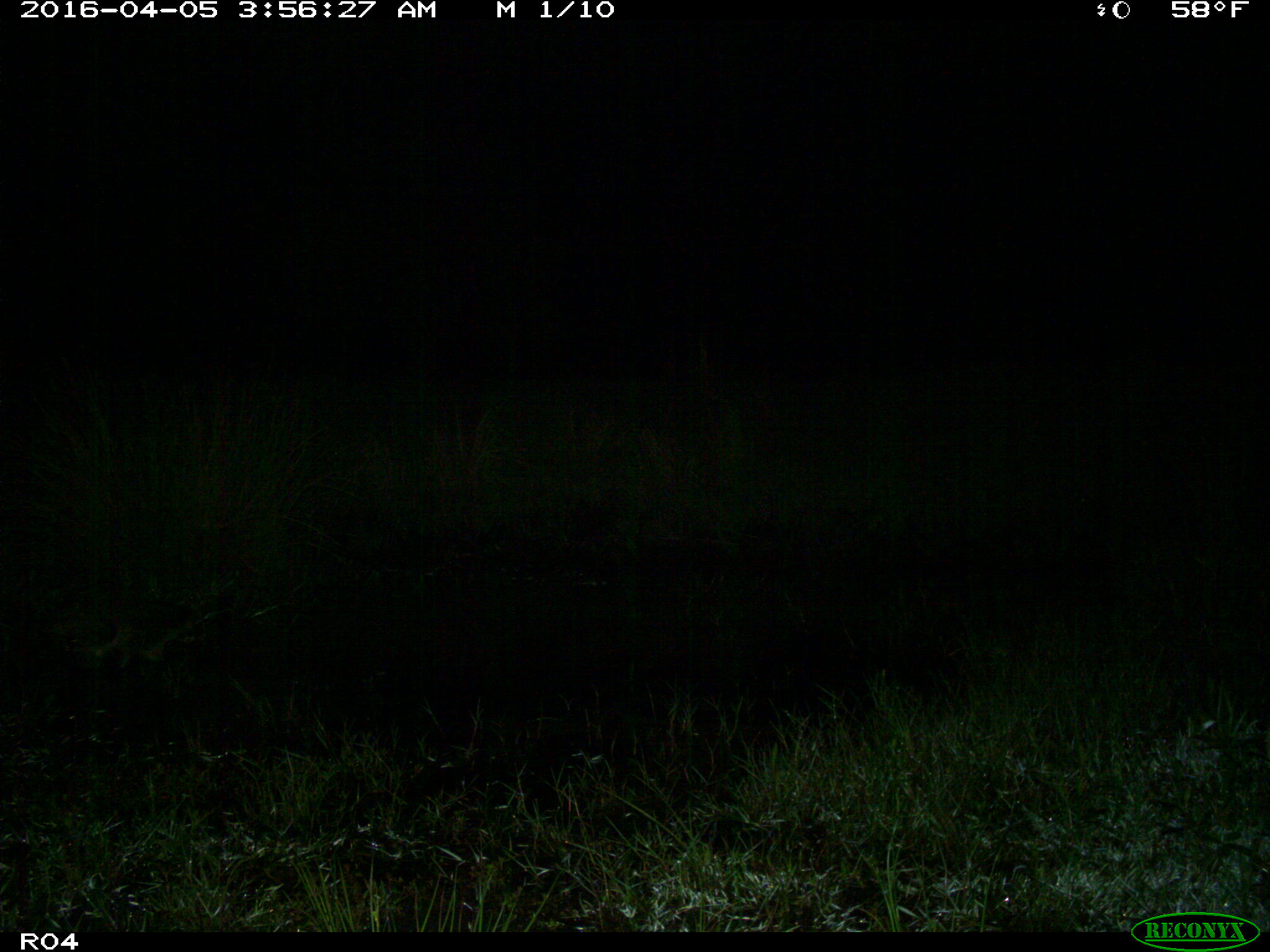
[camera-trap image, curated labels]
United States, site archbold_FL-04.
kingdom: Animalia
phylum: Chordata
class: Mammalia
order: Carnivora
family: Procyonidae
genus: Procyon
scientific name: Procyon lotor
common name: common raccoon